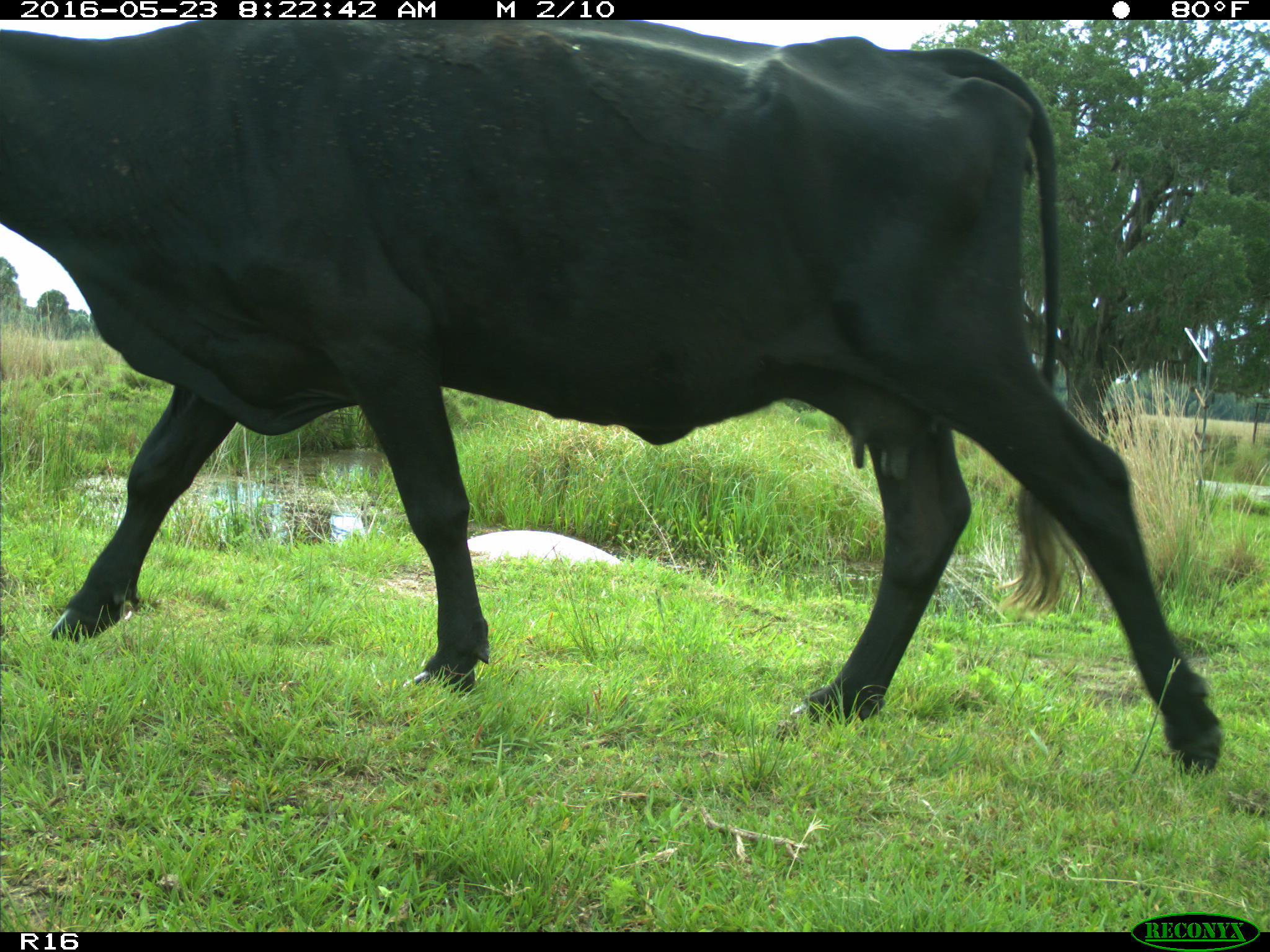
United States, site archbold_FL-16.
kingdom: Animalia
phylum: Chordata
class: Mammalia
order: Artiodactyla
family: Bovidae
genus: Bos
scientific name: Bos taurus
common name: domestic cow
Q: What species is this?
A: Bos taurus (domestic cow).